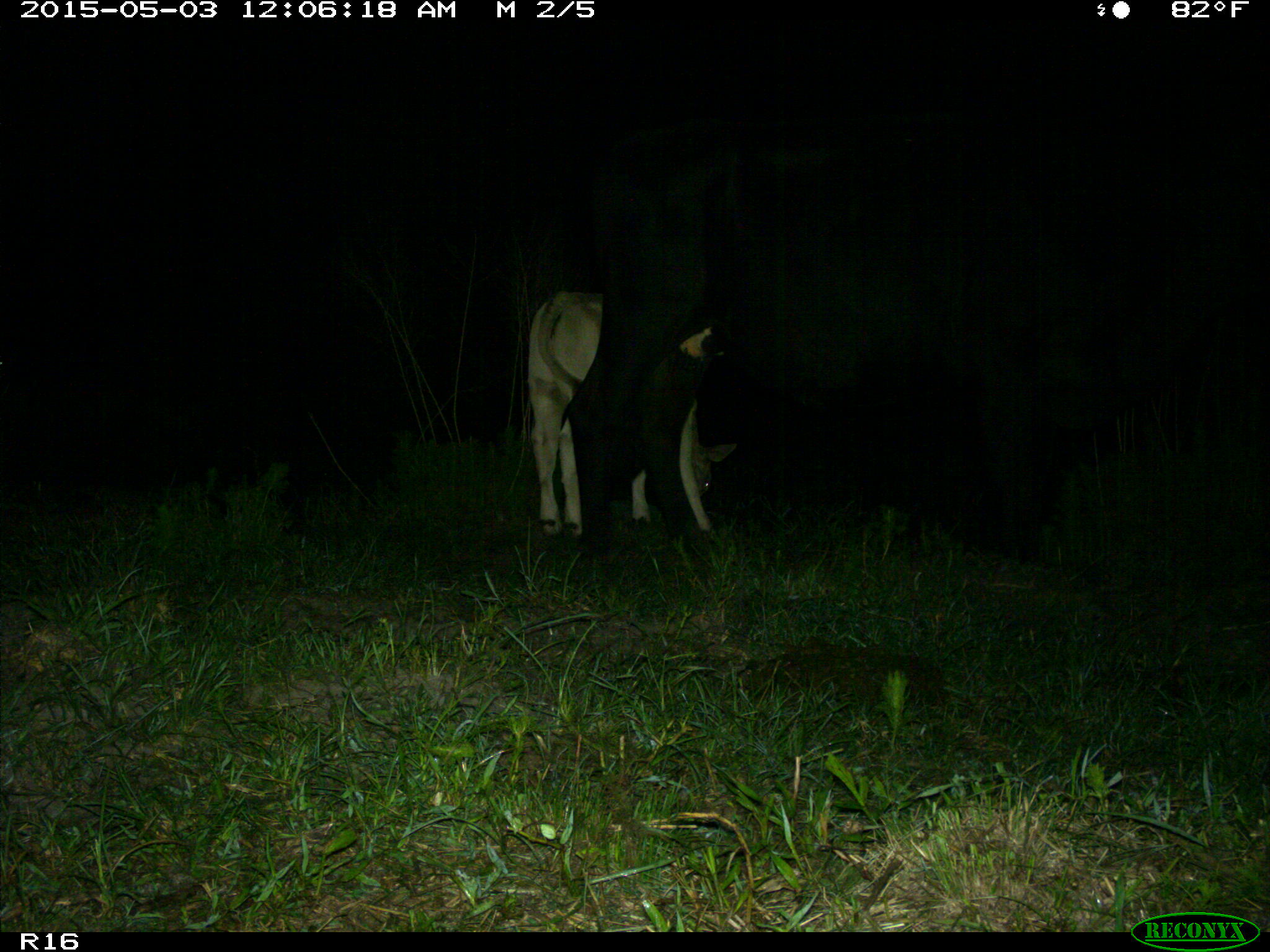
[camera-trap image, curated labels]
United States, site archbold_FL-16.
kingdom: Animalia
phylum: Chordata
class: Mammalia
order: Artiodactyla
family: Bovidae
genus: Bos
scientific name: Bos taurus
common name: domestic cow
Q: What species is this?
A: Bos taurus (domestic cow).